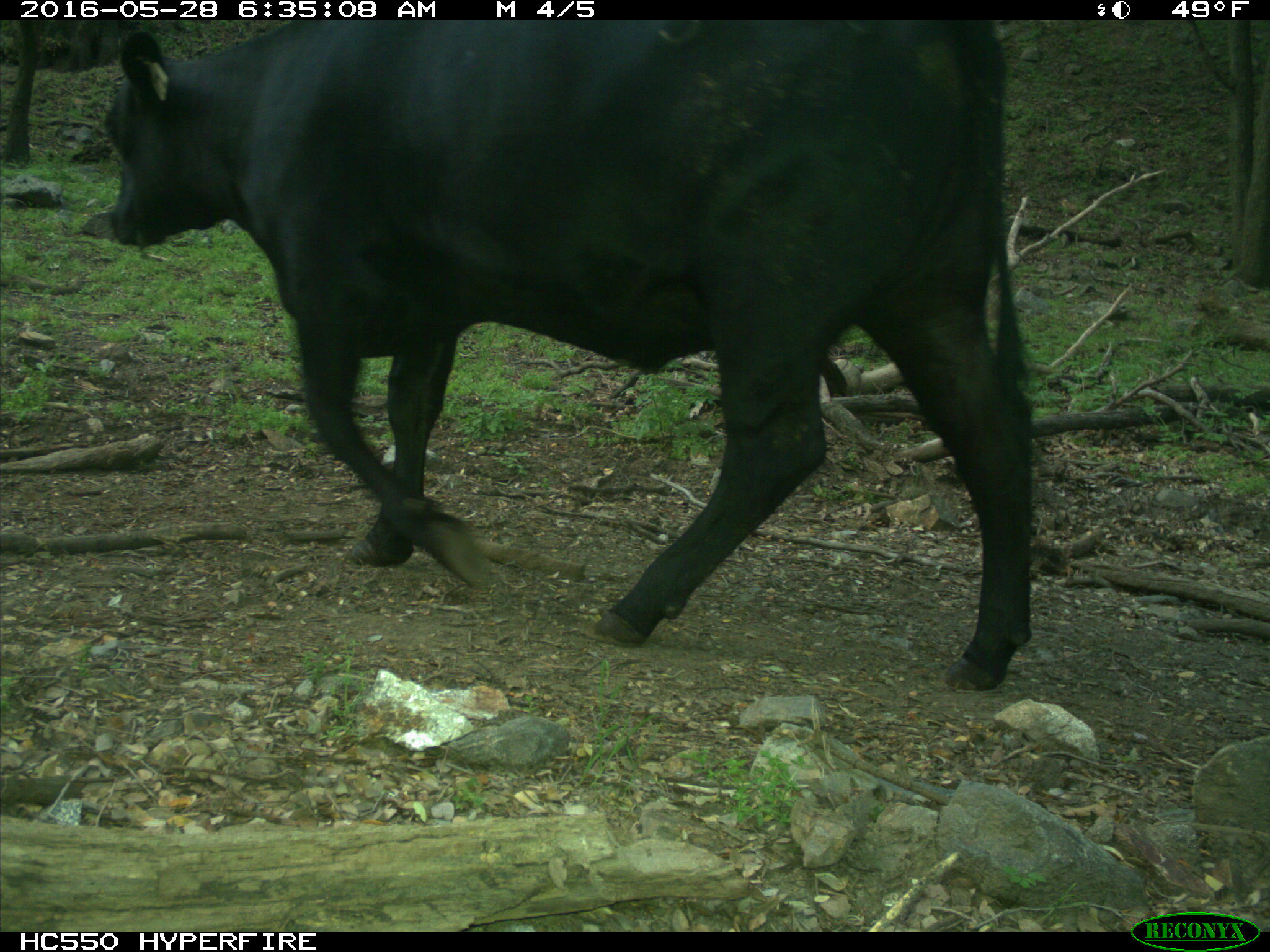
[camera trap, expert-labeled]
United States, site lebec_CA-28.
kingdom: Animalia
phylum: Chordata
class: Mammalia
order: Artiodactyla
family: Bovidae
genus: Bos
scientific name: Bos taurus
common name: domestic cow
Bos taurus (domestic cow).